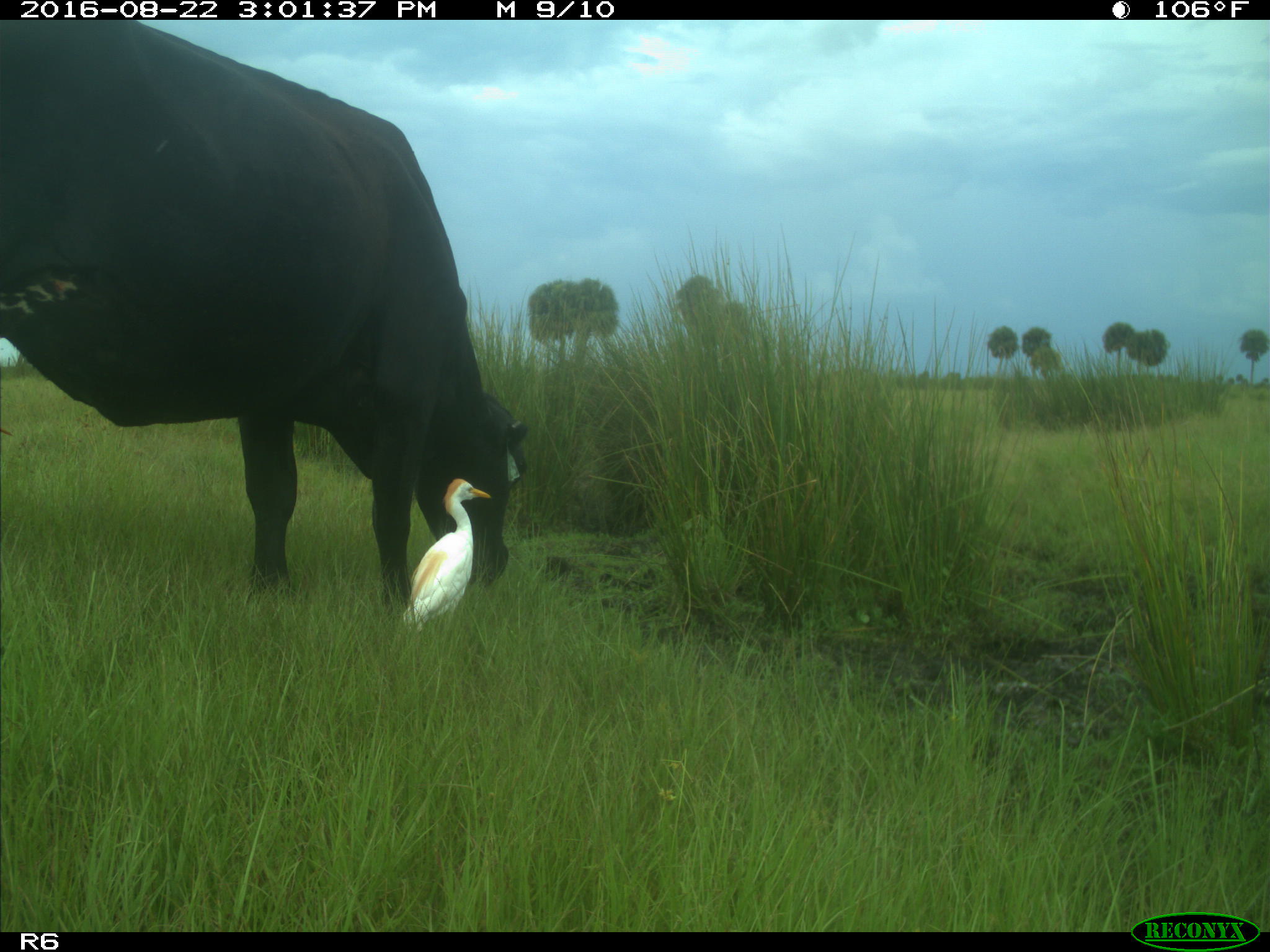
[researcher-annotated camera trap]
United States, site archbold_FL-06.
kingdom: Animalia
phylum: Chordata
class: Mammalia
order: Artiodactyla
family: Bovidae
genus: Bos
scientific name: Bos taurus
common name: domestic cow